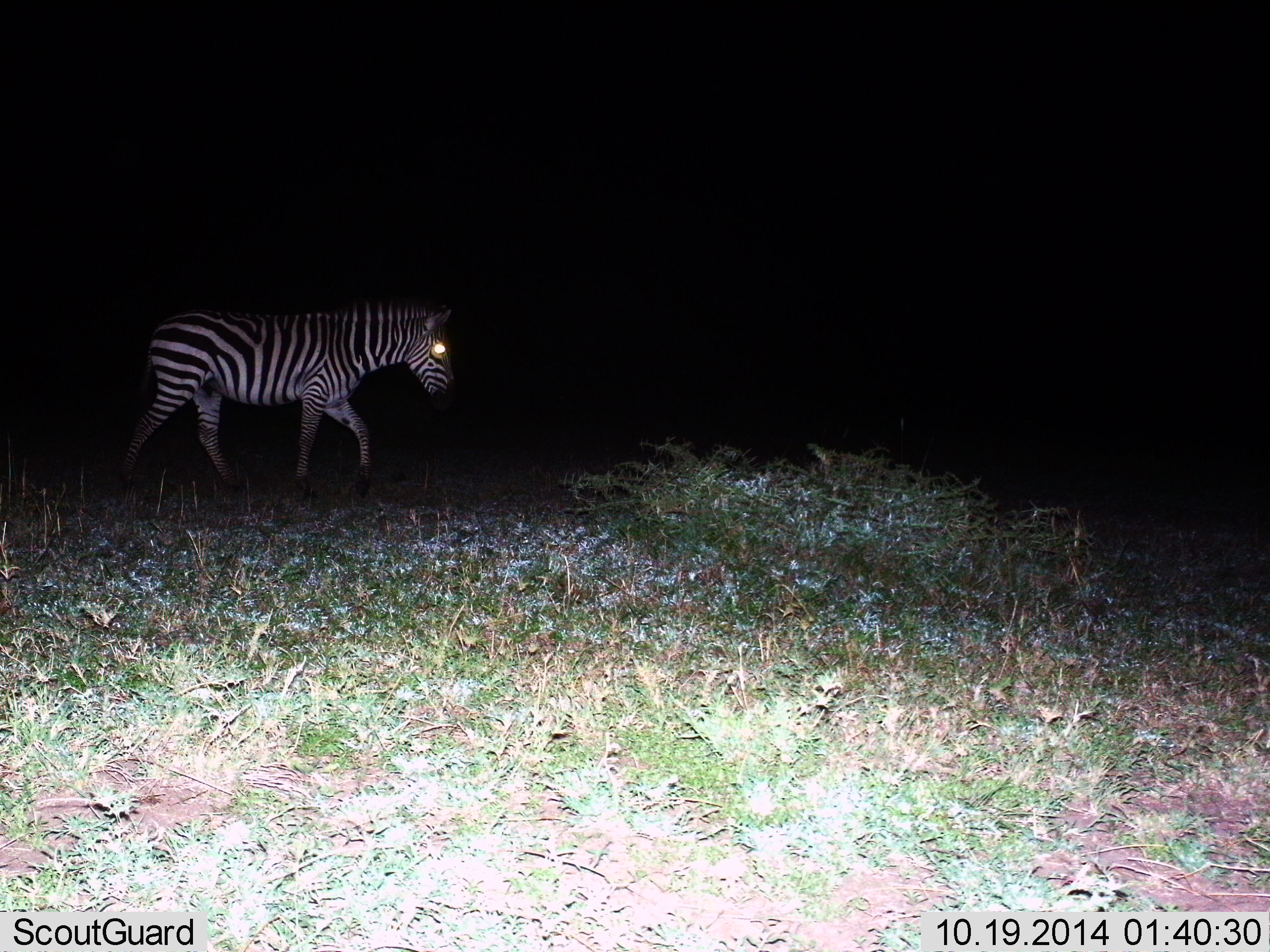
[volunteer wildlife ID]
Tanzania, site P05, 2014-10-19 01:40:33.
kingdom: Animalia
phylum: Chordata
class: Mammalia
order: Perissodactyla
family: Equidae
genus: Equus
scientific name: Equus quagga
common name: plains zebra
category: zebra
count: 1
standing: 10%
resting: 0%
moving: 90%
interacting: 0%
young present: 0%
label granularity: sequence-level